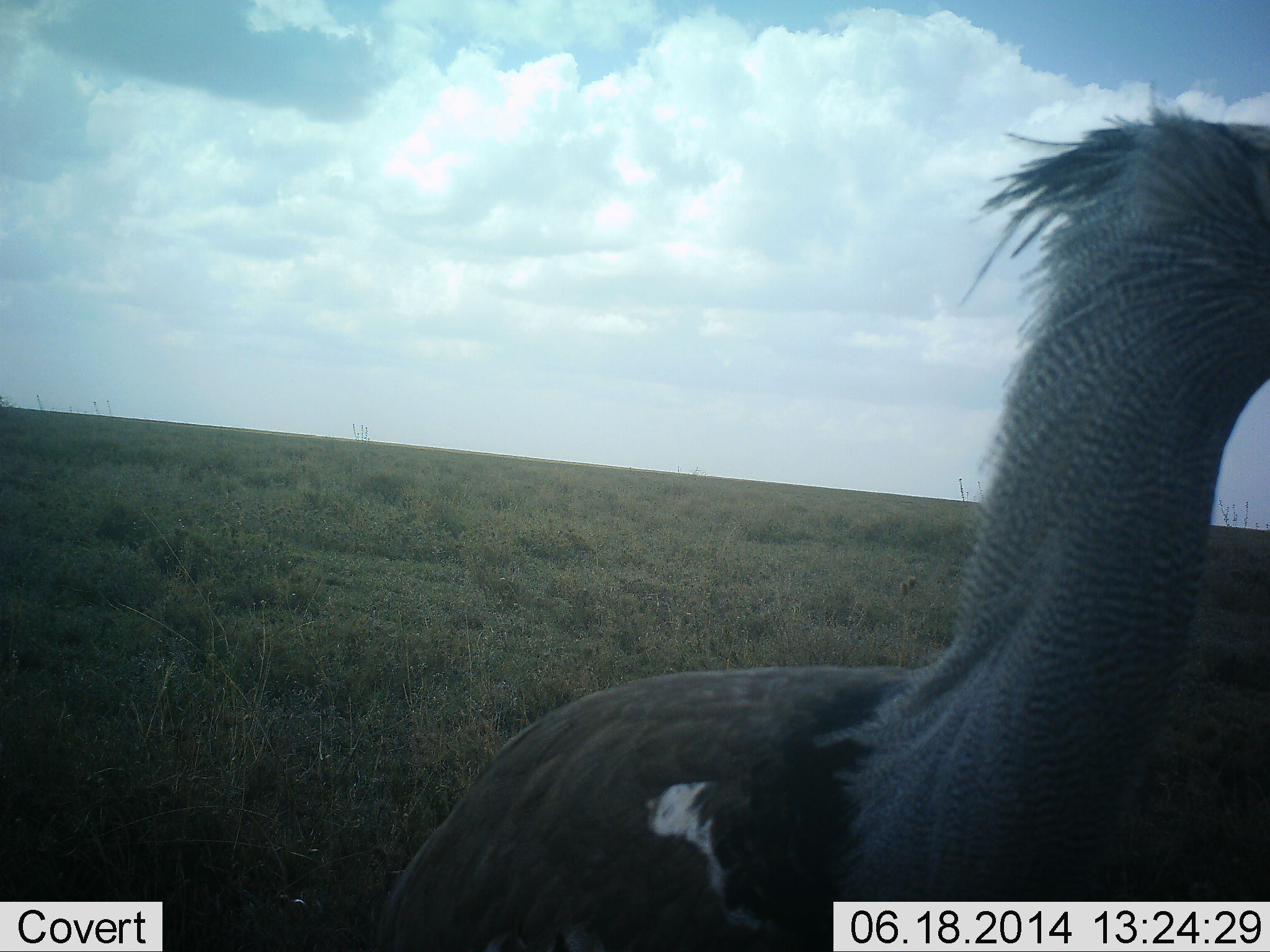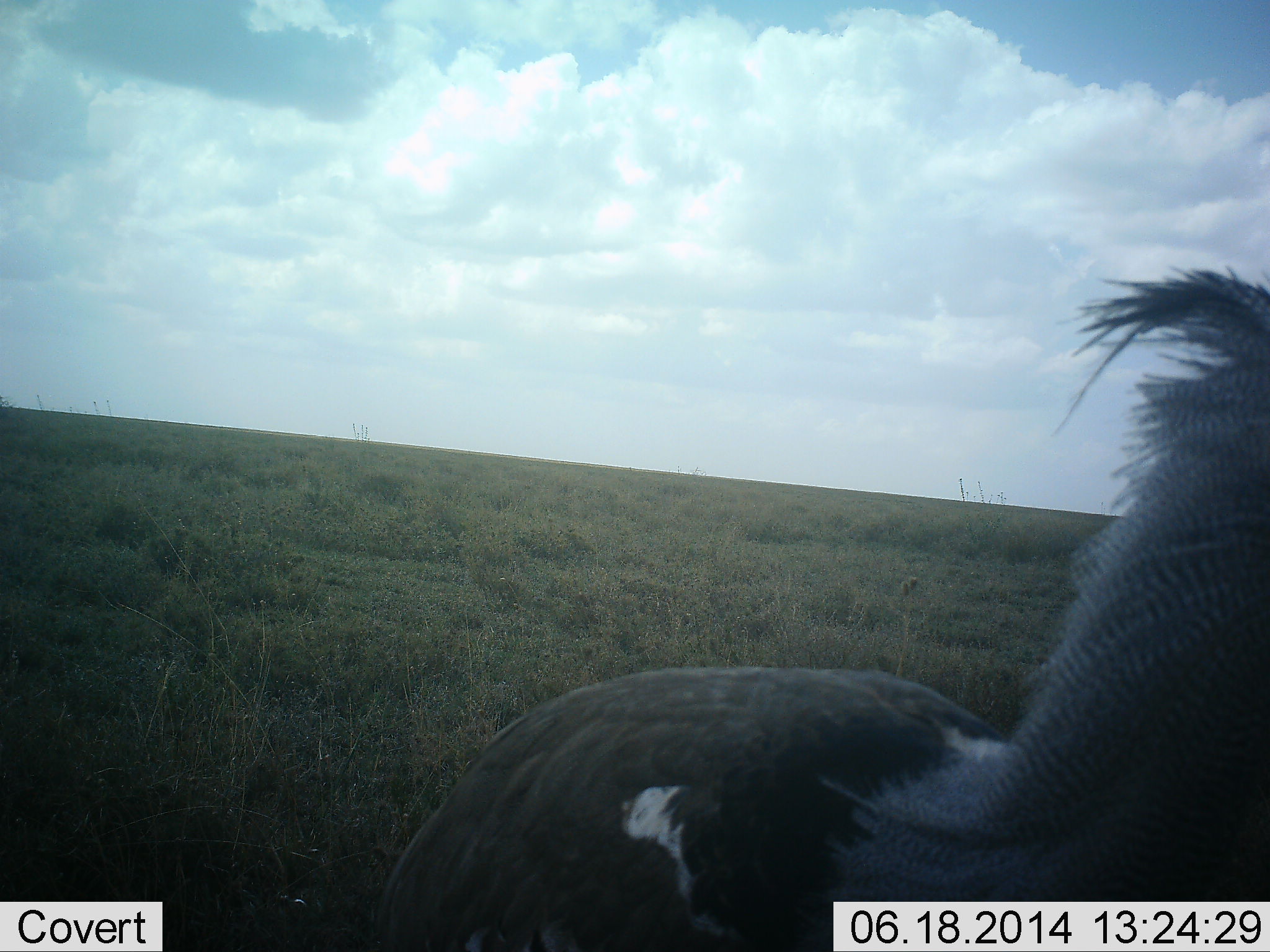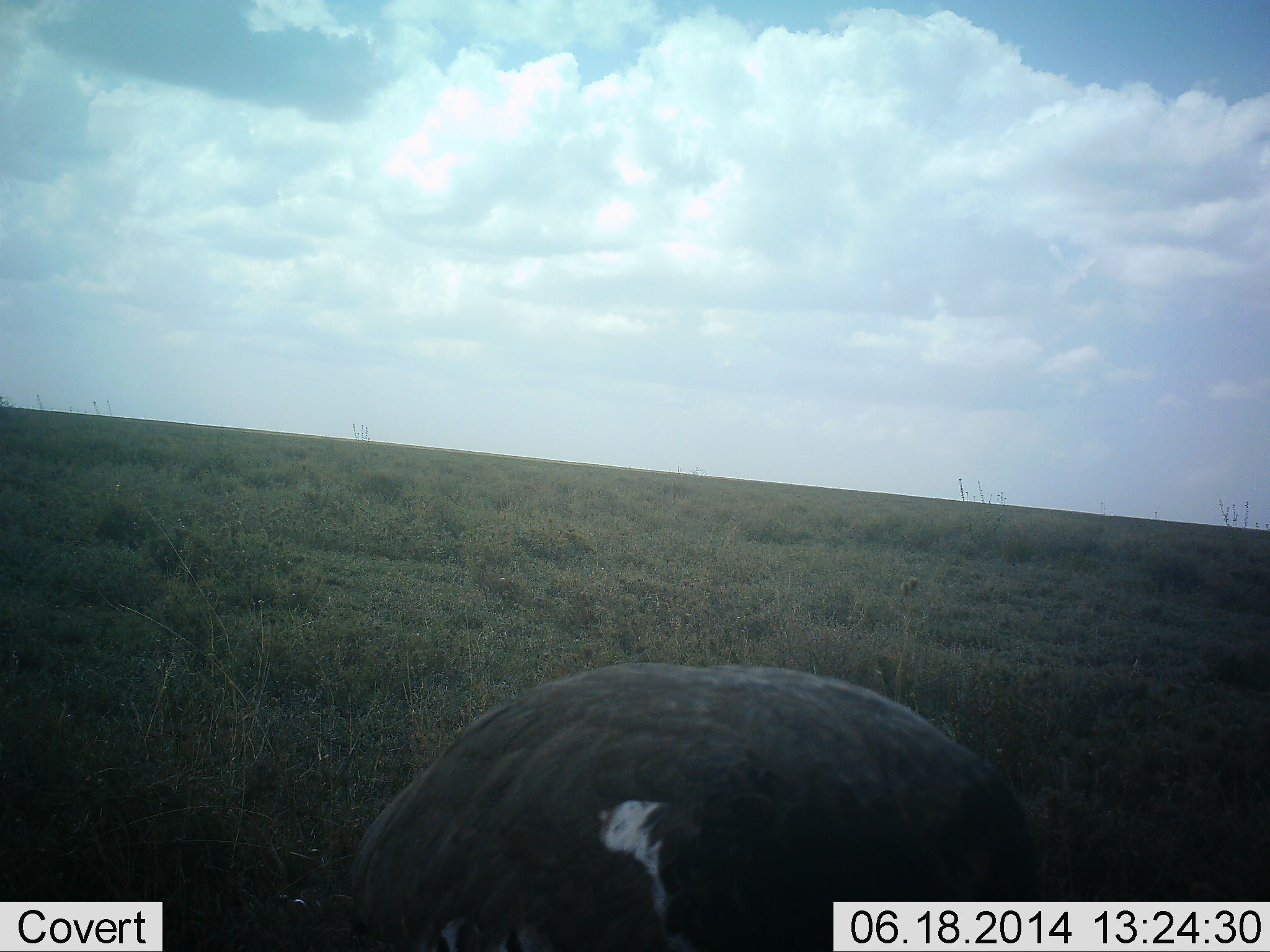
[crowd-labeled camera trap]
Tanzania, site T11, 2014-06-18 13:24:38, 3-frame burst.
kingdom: Animalia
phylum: Chordata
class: Aves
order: Otidiformes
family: Otididae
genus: Ardeotis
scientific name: Ardeotis kori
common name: kori bustard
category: koribustard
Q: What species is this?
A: Koribustard (kori bustard) (Ardeotis kori).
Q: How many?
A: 1.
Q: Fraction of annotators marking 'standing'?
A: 70%.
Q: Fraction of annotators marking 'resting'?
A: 0%.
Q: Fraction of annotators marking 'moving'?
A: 20%.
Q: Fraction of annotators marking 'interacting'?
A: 10%.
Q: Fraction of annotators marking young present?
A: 0%.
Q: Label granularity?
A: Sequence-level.